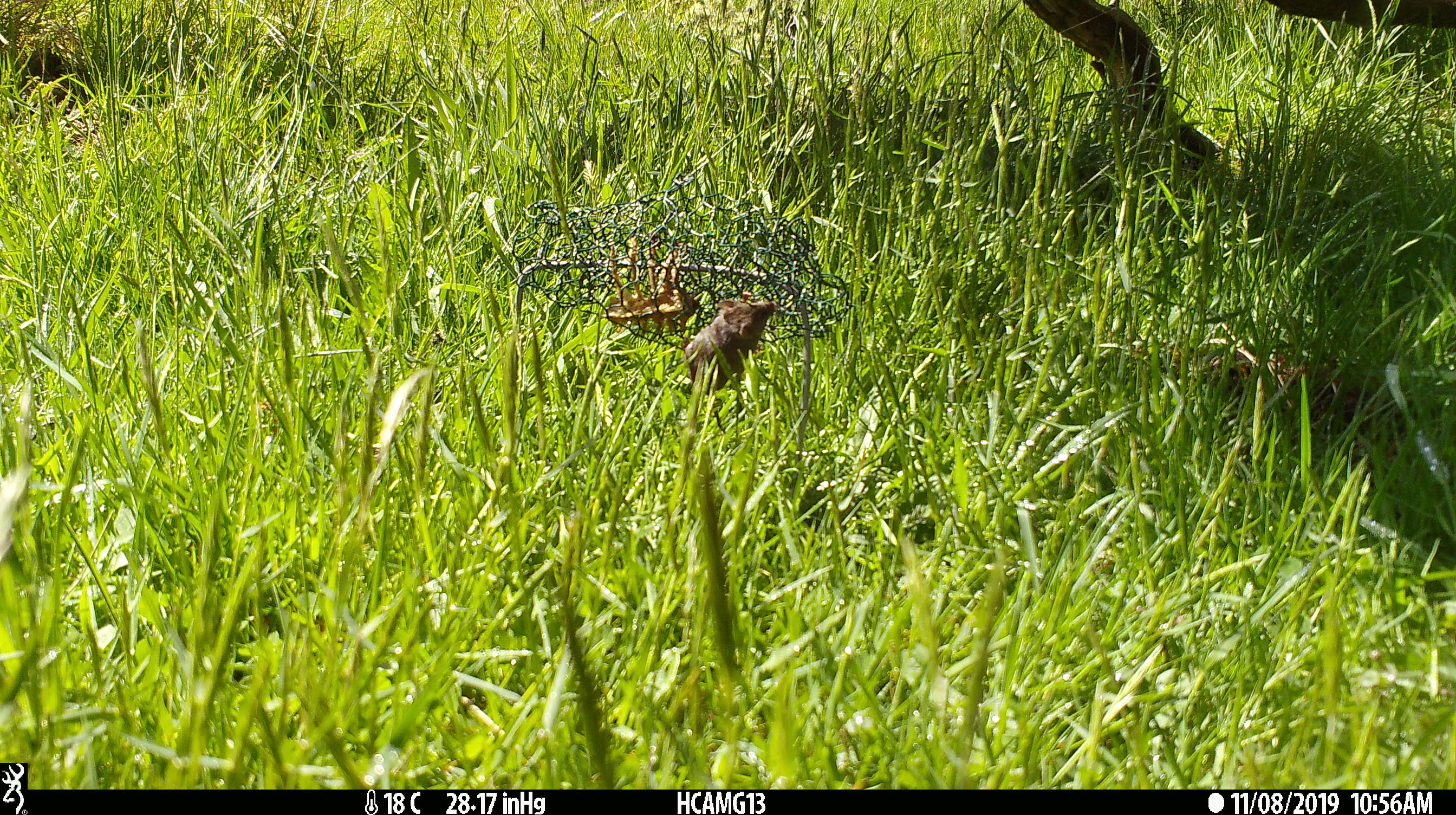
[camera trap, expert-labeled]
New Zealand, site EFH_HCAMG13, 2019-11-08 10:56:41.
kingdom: Animalia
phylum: Chordata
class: Mammalia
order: Rodentia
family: Muridae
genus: Mus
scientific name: Mus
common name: mouse